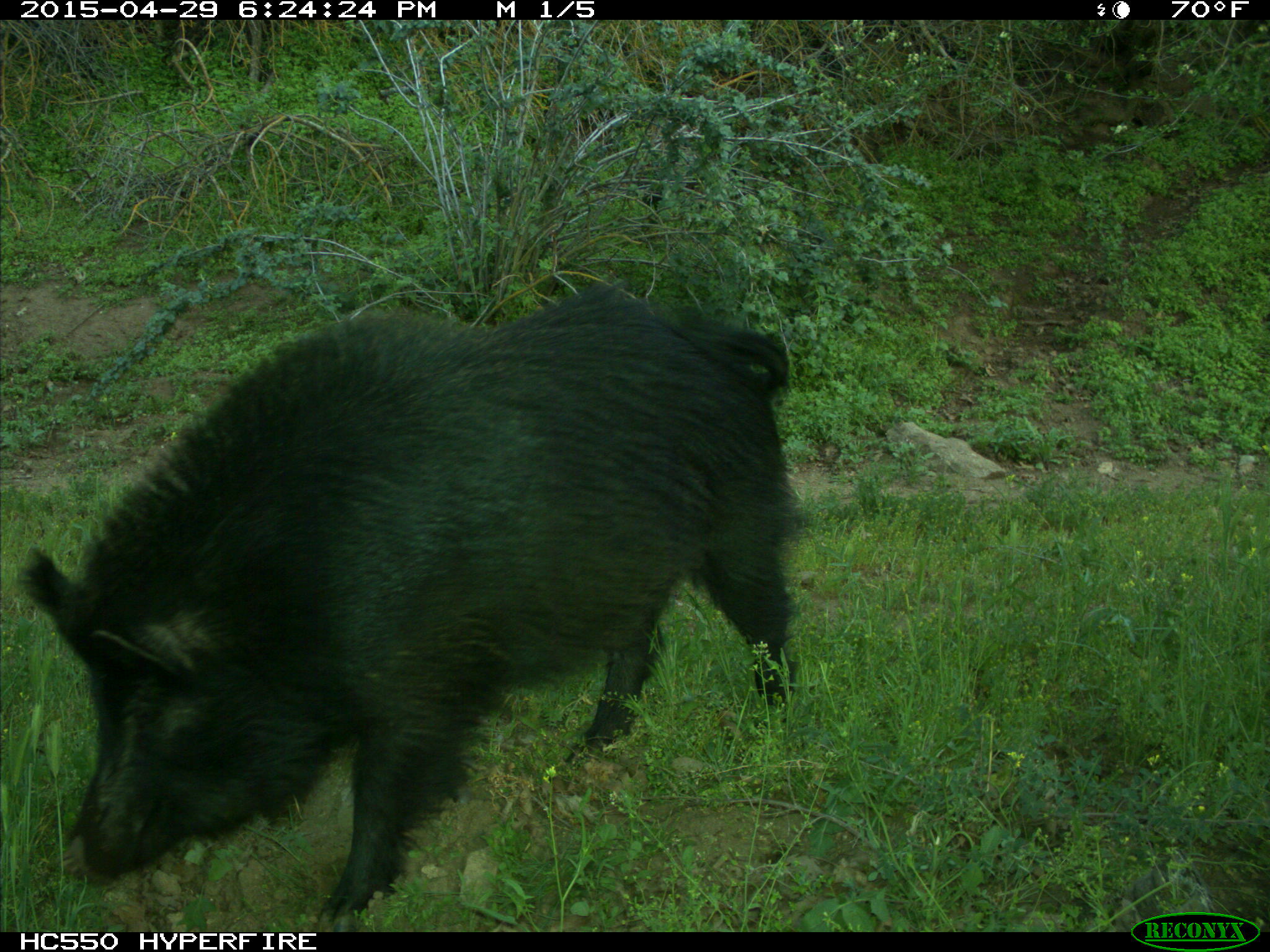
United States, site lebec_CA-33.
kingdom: Animalia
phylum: Chordata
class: Mammalia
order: Artiodactyla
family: Suidae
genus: Sus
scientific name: Sus scrofa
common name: wild boar